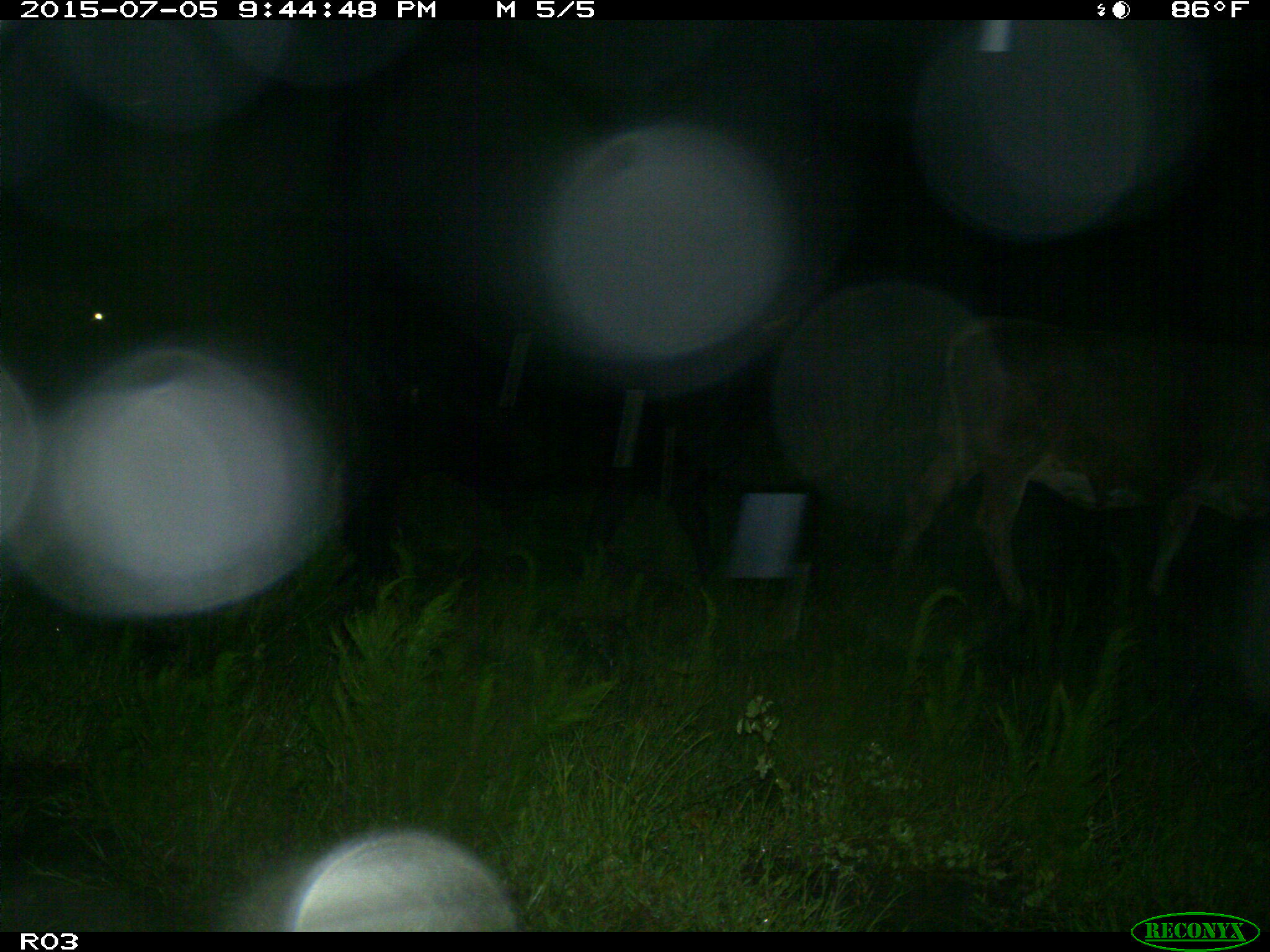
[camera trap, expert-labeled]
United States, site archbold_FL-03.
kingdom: Animalia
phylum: Chordata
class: Mammalia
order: Artiodactyla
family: Bovidae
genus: Bos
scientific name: Bos taurus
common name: domestic cow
Bos taurus (domestic cow).